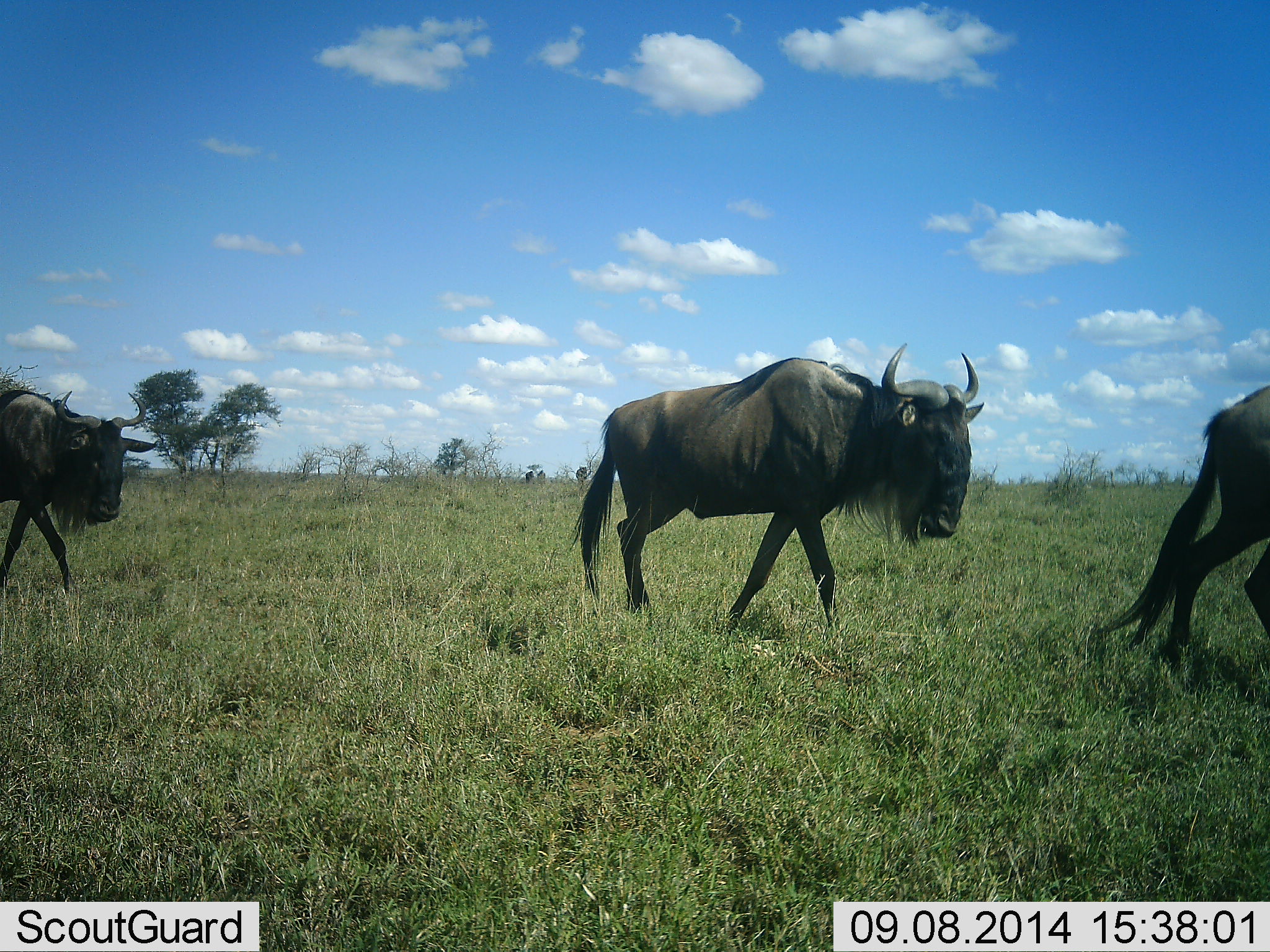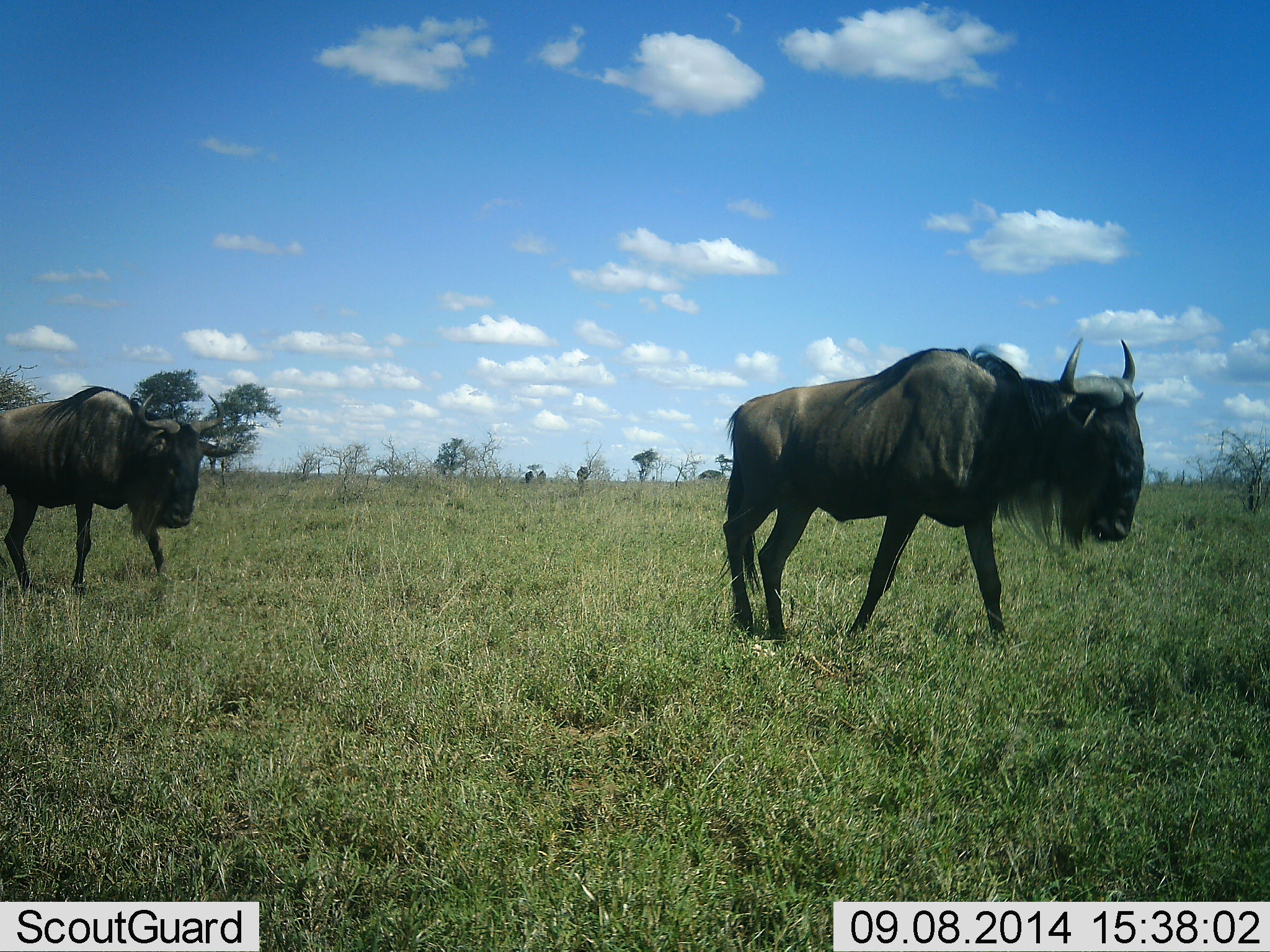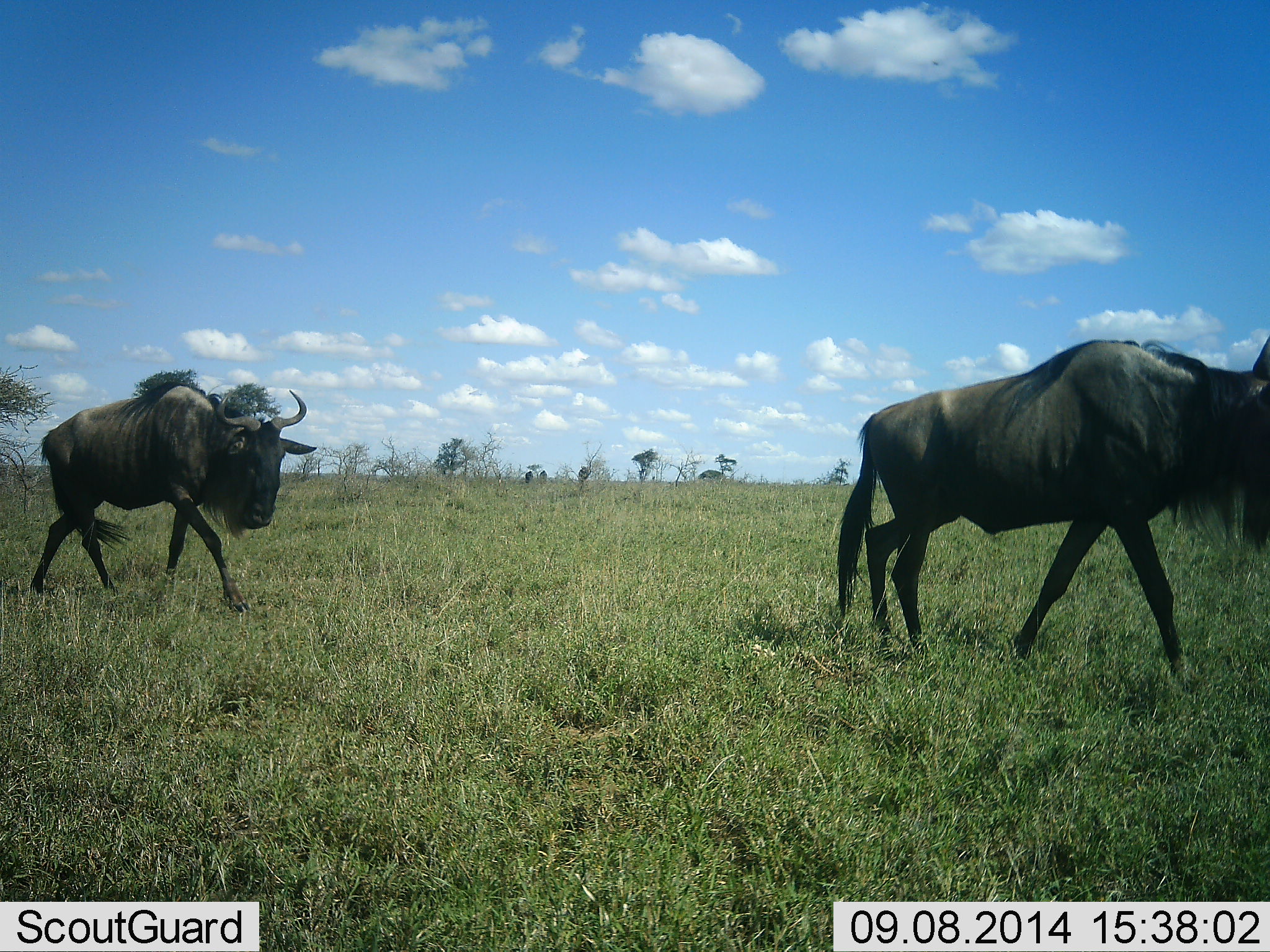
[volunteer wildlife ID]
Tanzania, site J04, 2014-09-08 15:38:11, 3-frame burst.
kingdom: Animalia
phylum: Chordata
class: Mammalia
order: Artiodactyla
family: Bovidae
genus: Connochaetes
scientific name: Connochaetes taurinus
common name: blue wildebeest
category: wildebeest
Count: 3.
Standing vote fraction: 0%.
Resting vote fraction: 0%.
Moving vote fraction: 100%.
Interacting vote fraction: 0%.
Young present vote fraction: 0%.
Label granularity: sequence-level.